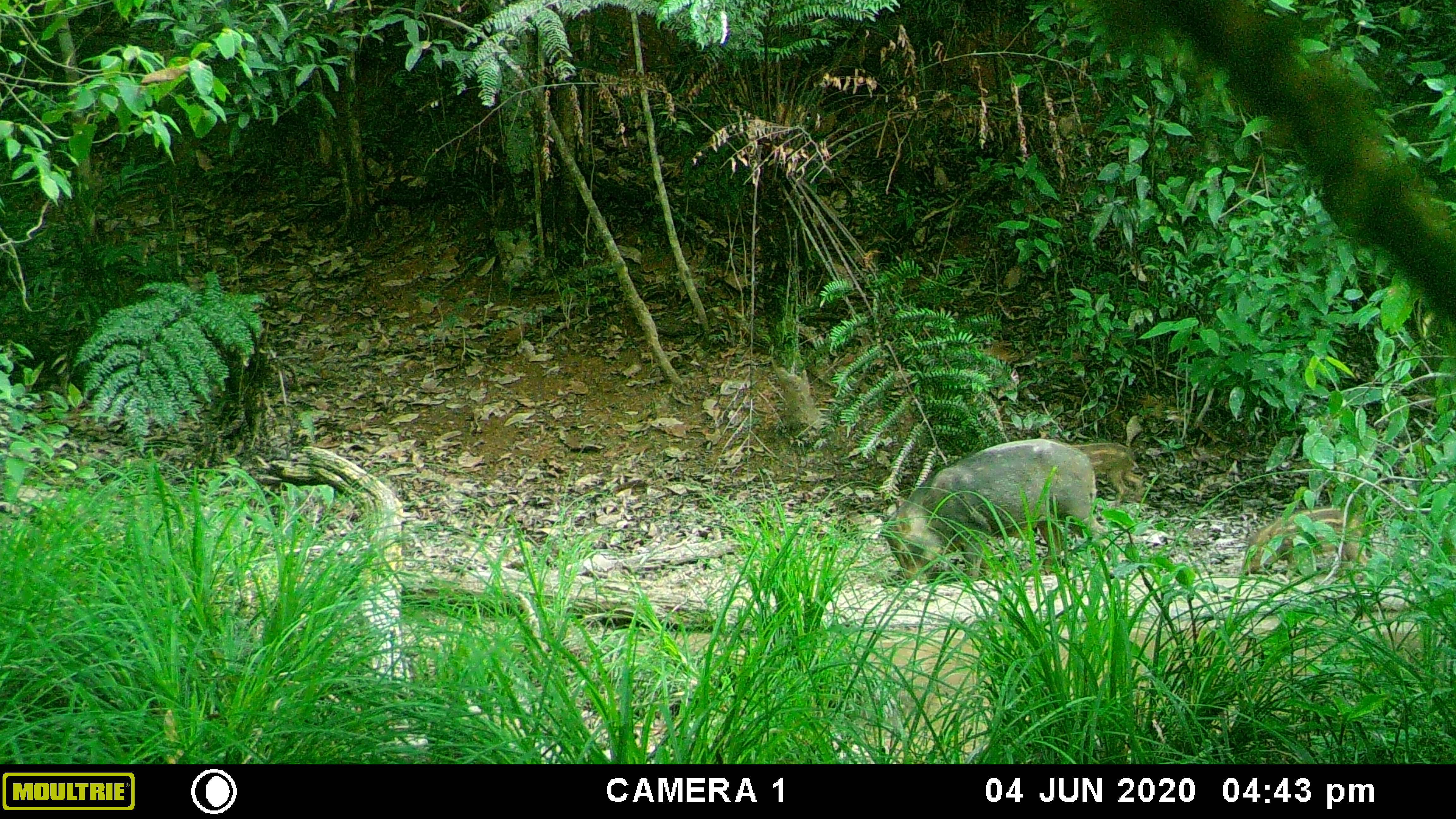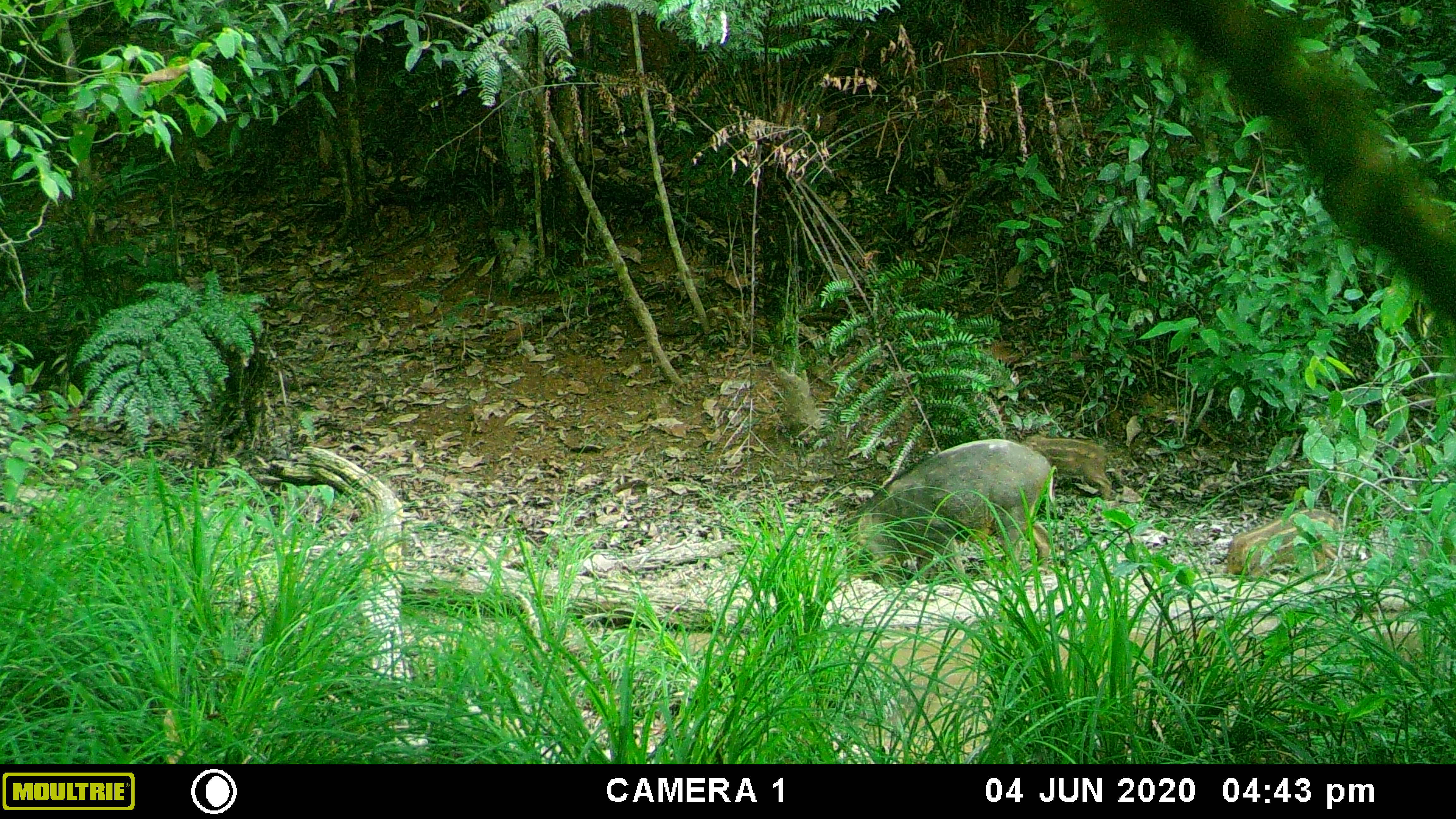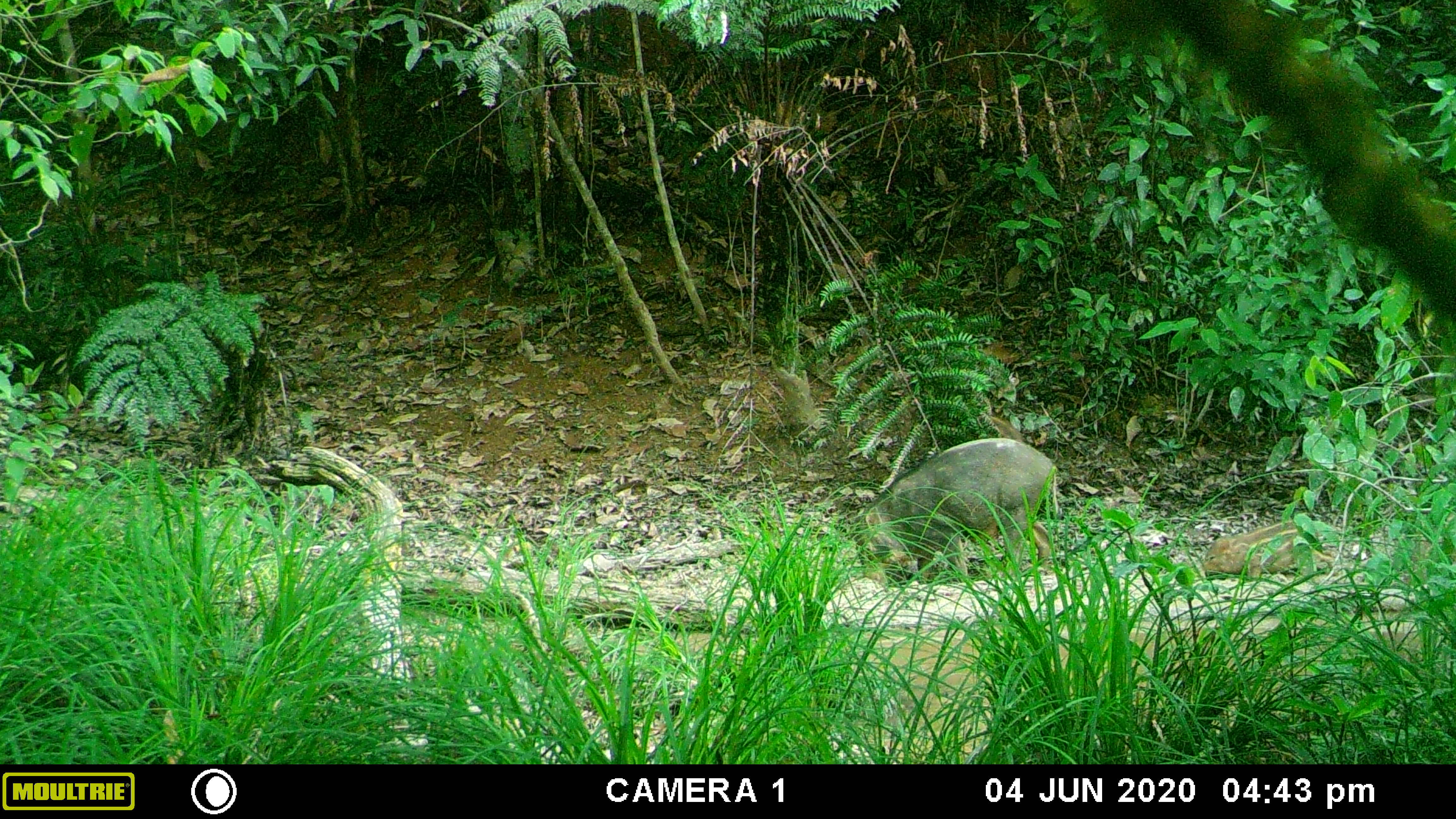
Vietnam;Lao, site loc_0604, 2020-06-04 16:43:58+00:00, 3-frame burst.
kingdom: Animalia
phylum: Chordata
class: Mammalia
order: Artiodactyla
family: Suidae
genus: Sus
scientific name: Sus scrofa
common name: eurasian wild pig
Eurasian wild pig (Sus scrofa). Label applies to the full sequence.